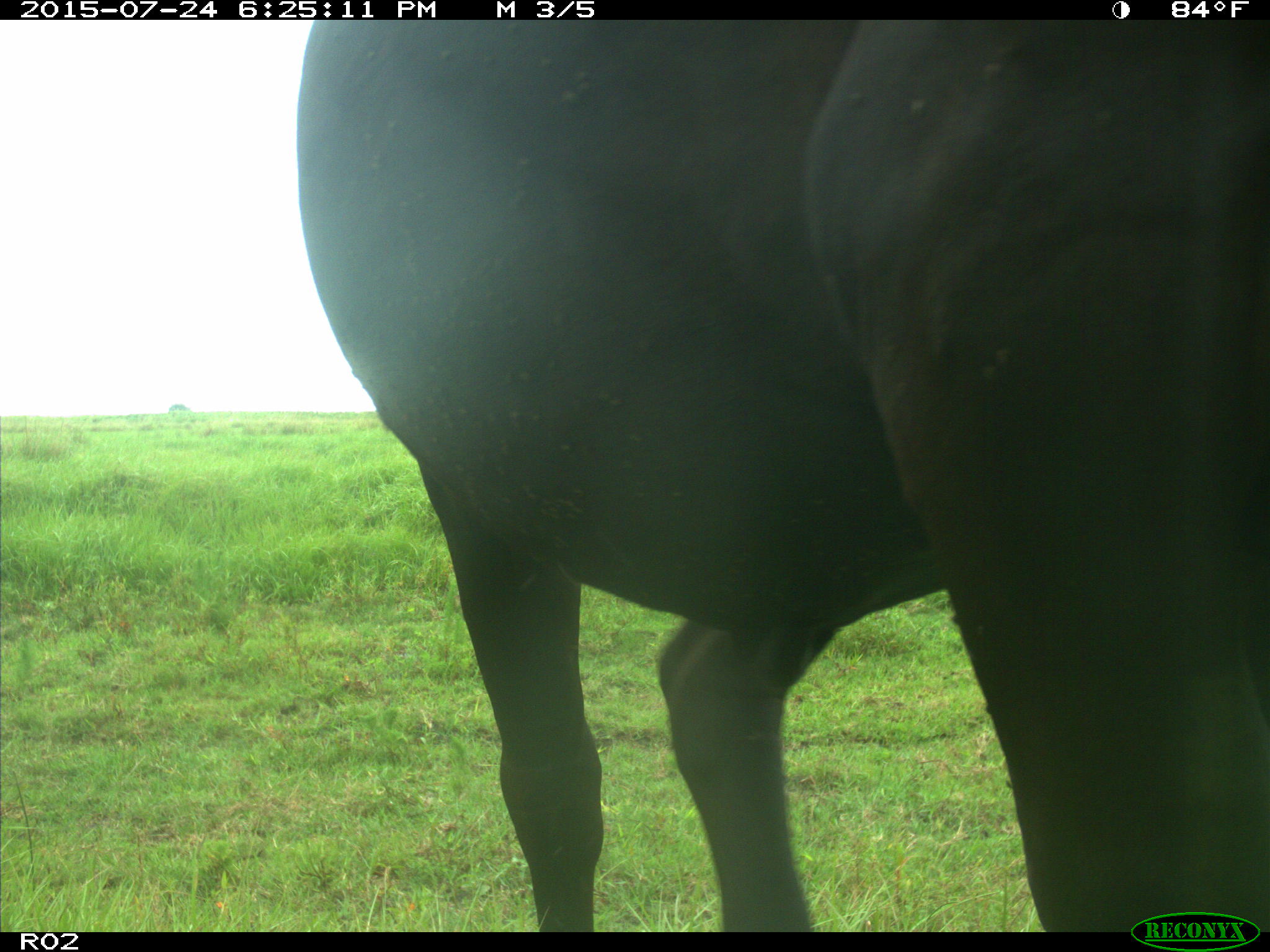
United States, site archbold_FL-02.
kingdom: Animalia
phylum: Chordata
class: Mammalia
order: Artiodactyla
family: Bovidae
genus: Bos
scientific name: Bos taurus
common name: domestic cow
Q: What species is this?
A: Bos taurus (domestic cow).